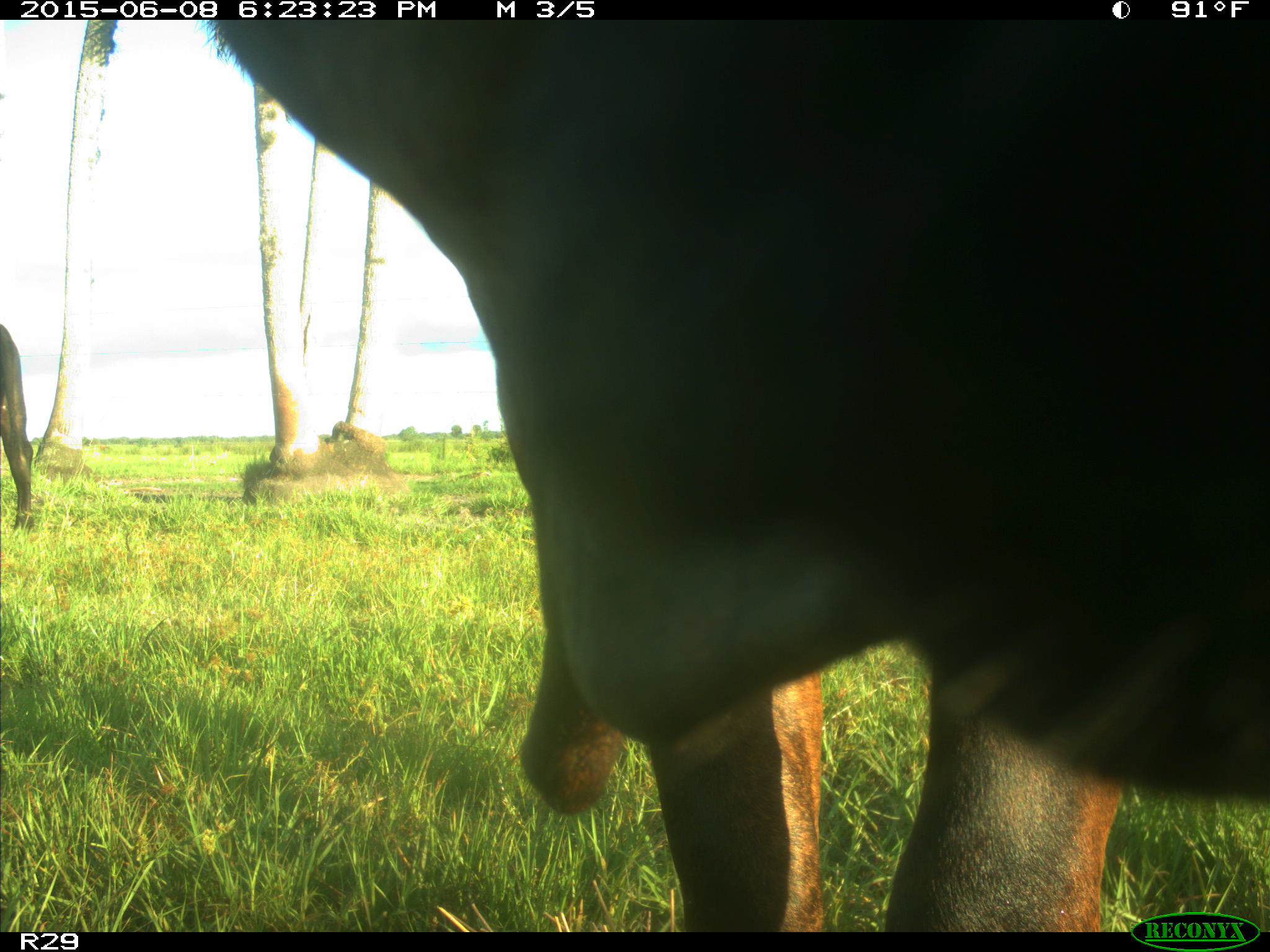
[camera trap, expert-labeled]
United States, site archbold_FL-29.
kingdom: Animalia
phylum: Chordata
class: Mammalia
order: Artiodactyla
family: Bovidae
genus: Bos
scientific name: Bos taurus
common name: domestic cow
Bos taurus (domestic cow).